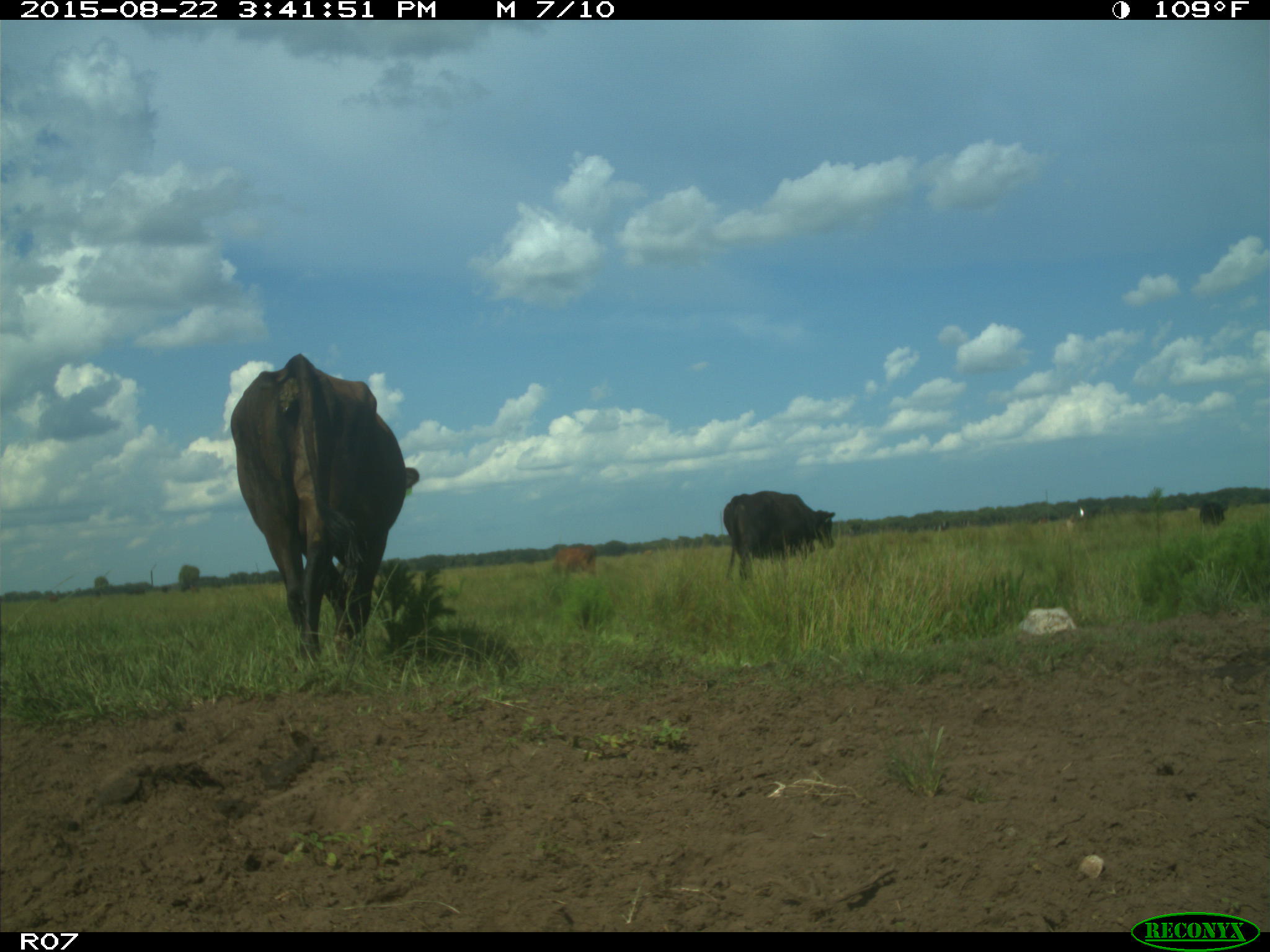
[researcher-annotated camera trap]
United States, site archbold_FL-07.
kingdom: Animalia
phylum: Chordata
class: Mammalia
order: Artiodactyla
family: Bovidae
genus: Bos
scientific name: Bos taurus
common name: domestic cow